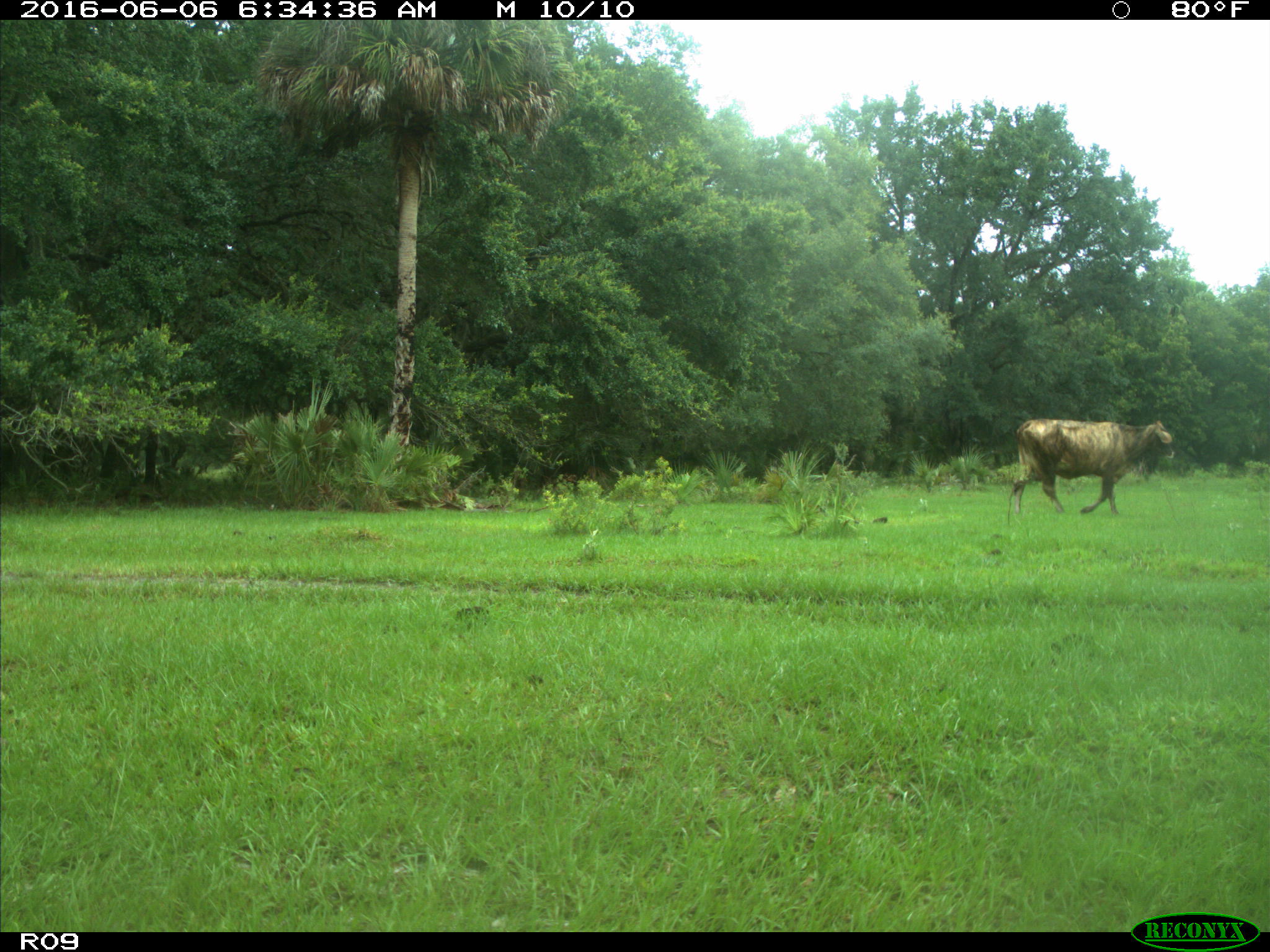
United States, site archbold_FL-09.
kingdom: Animalia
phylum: Chordata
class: Mammalia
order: Artiodactyla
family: Bovidae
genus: Bos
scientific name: Bos taurus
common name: domestic cow